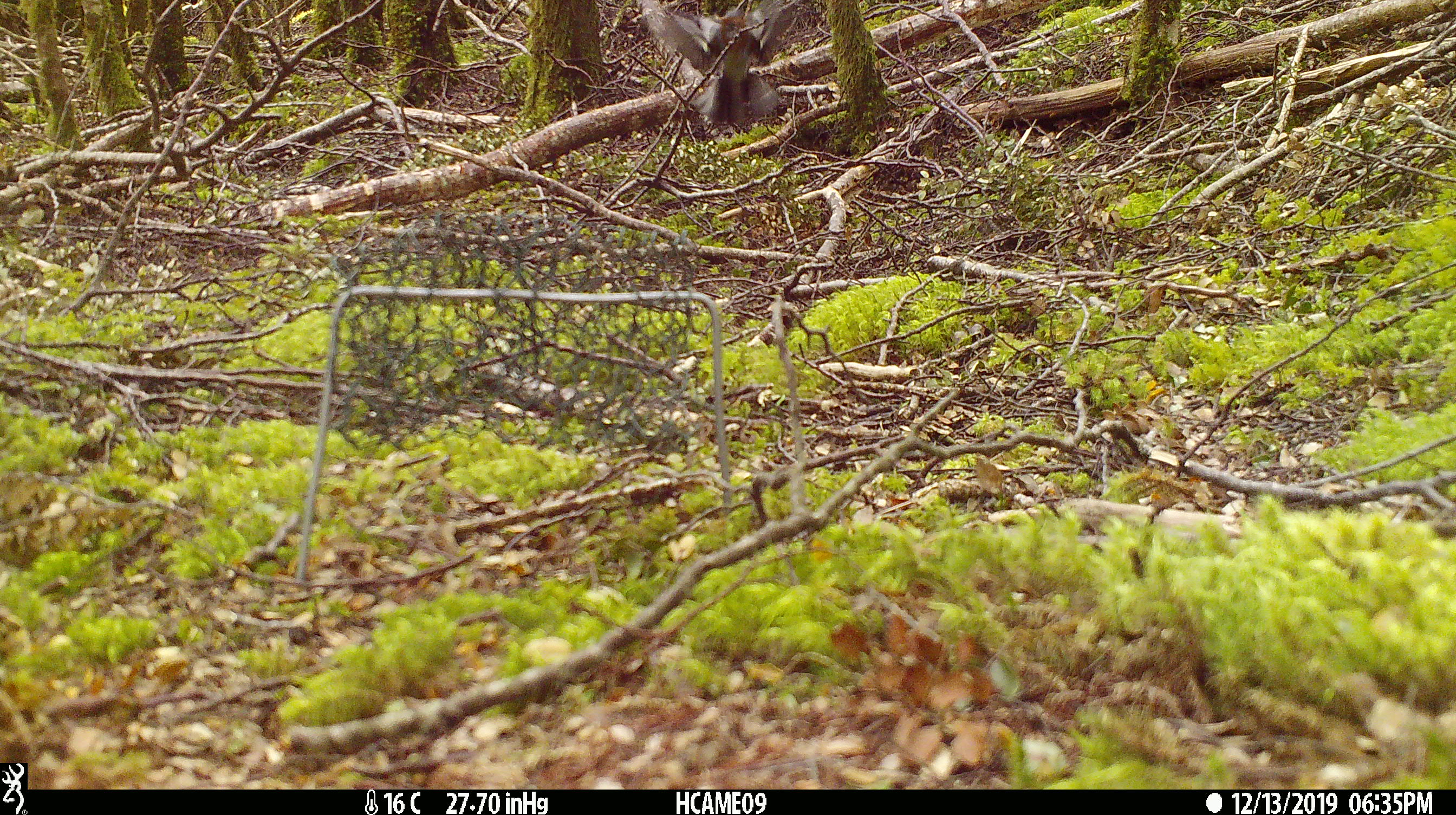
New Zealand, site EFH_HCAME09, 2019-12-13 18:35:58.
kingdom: Animalia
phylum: Chordata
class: Aves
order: Passeriformes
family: Fringillidae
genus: Fringilla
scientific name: Fringilla coelebs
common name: common chaffinch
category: chaffinch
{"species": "chaffinch (common chaffinch) (Fringilla coelebs)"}